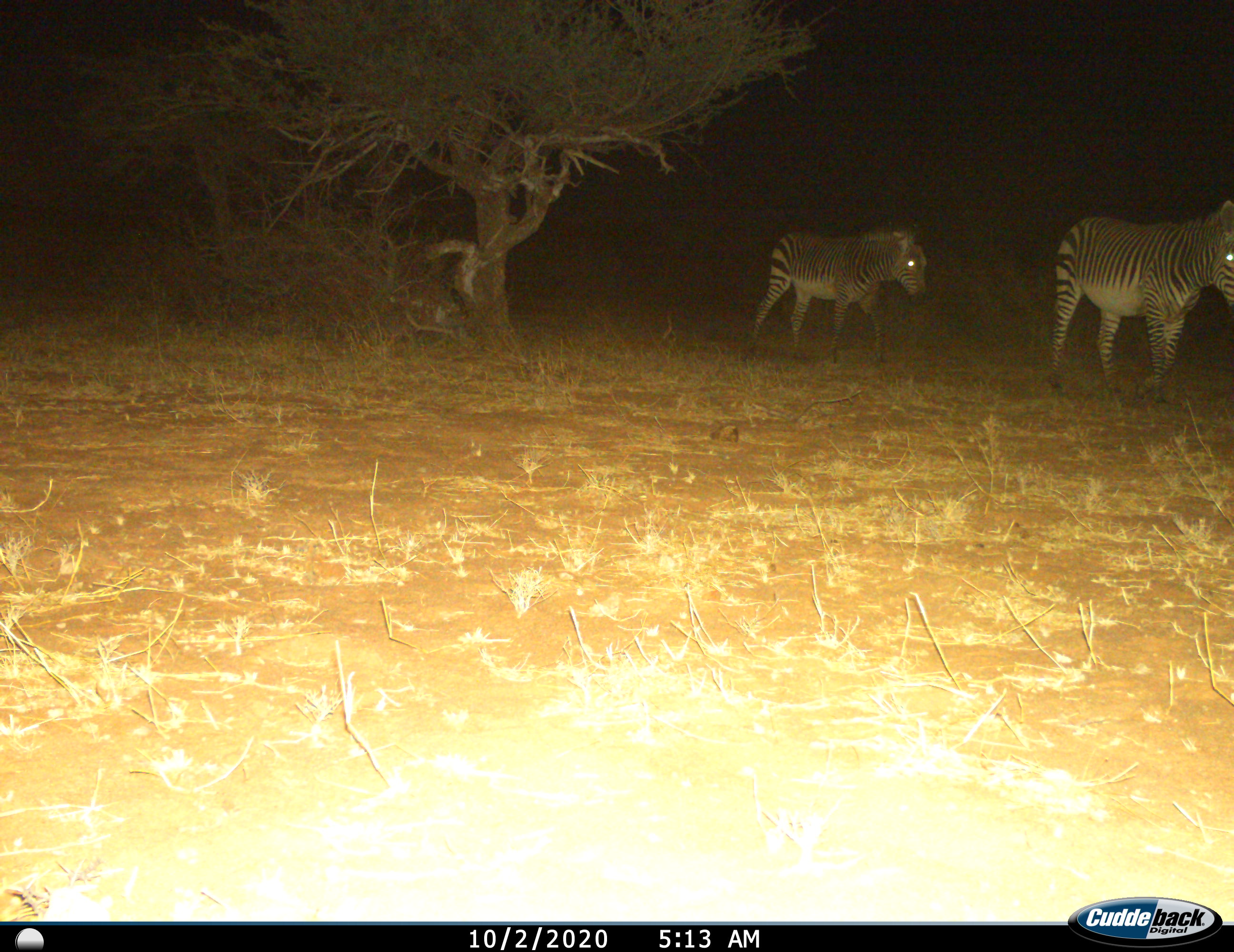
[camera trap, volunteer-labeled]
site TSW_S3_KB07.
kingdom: Animalia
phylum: Chordata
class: Mammalia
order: Perissodactyla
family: Equidae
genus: Equus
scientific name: Equus zebra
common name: mountain zebra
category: zebramountain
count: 2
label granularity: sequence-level